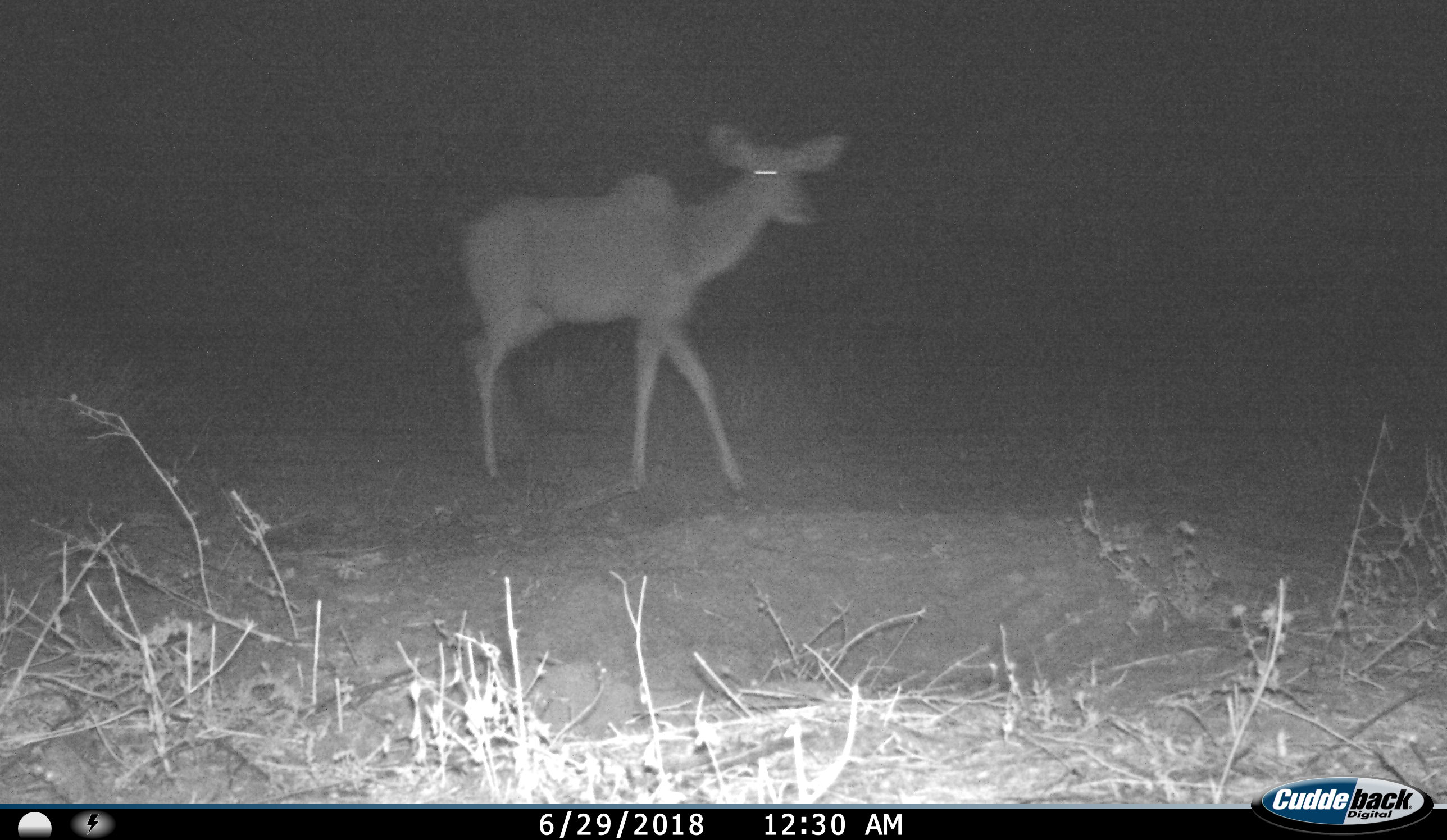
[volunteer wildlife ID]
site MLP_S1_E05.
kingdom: Animalia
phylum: Chordata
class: Mammalia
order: Artiodactyla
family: Bovidae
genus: Tragelaphus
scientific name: Tragelaphus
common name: kudu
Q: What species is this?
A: Kudu (Tragelaphus).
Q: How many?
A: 1.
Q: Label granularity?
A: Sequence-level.